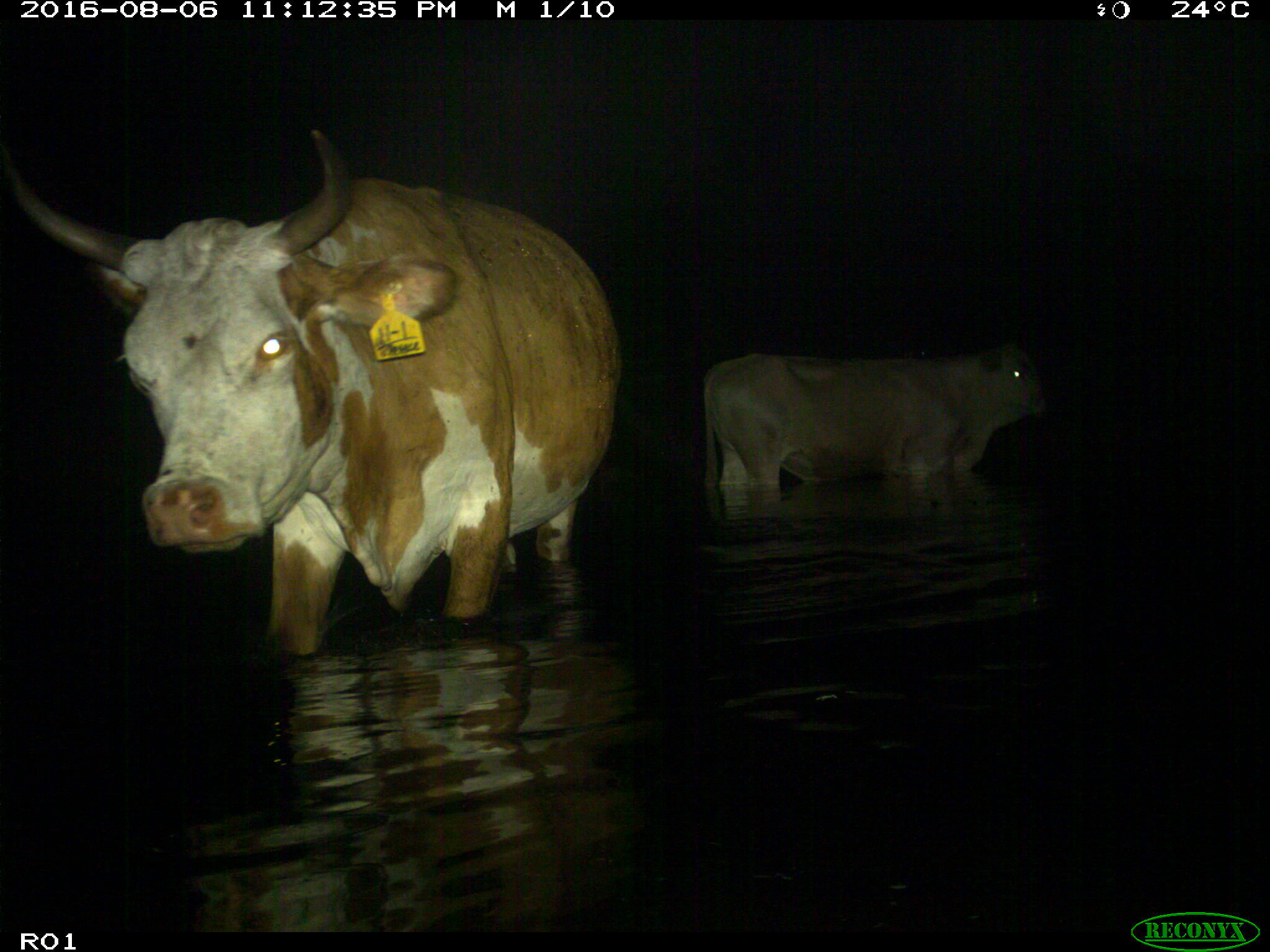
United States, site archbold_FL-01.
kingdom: Animalia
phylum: Chordata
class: Mammalia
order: Artiodactyla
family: Bovidae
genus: Bos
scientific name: Bos taurus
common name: domestic cow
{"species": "Bos taurus (domestic cow)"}